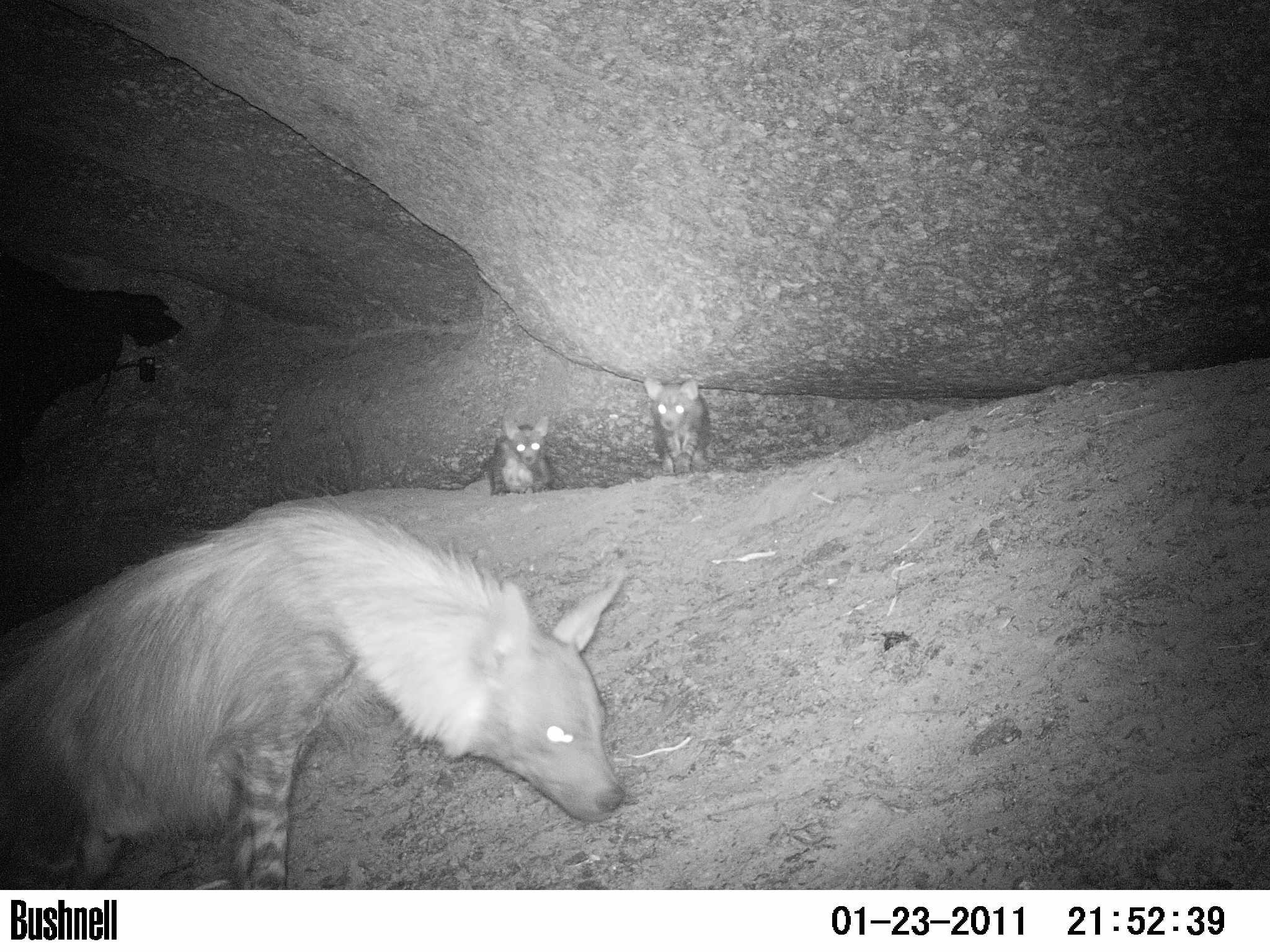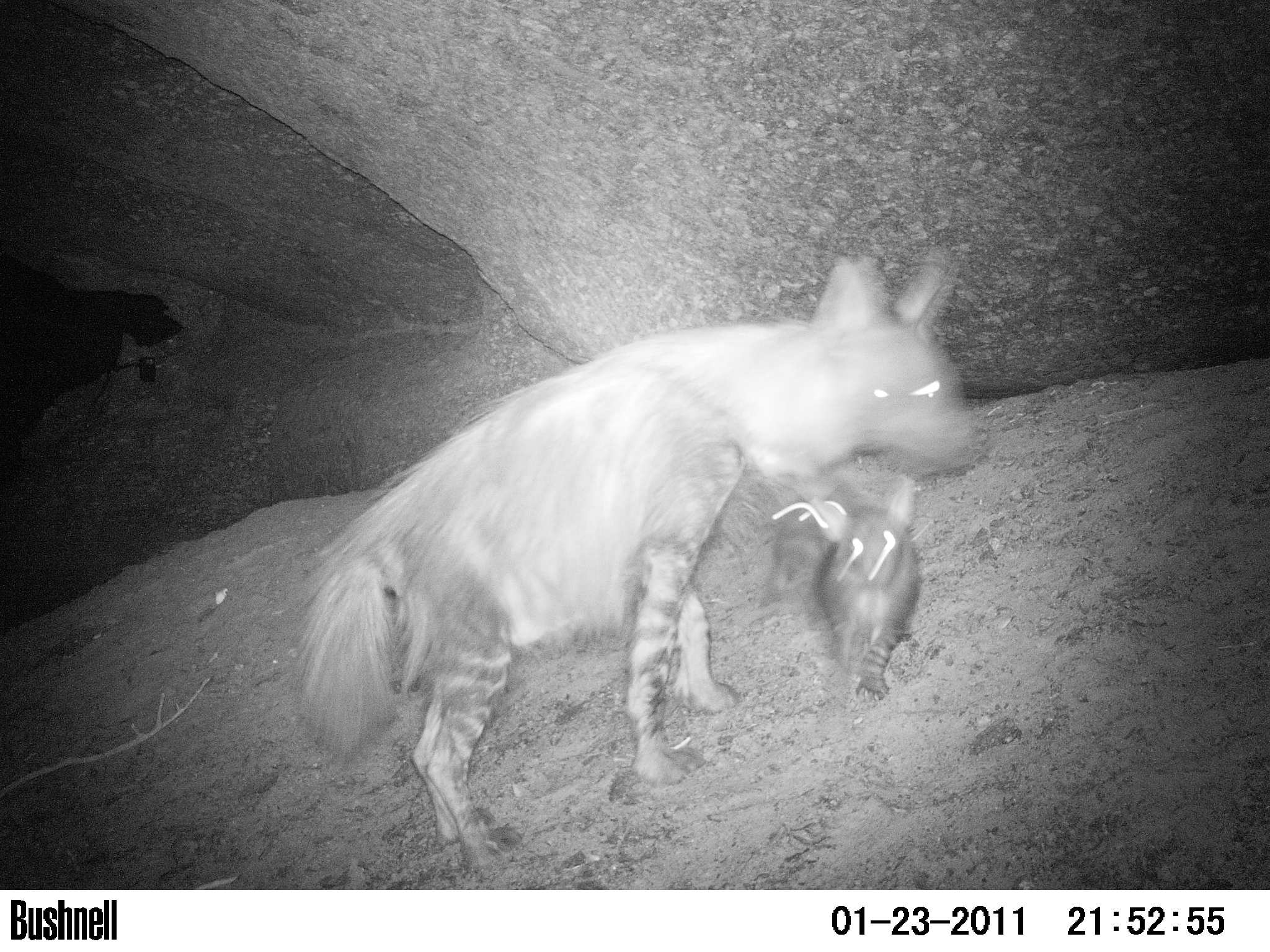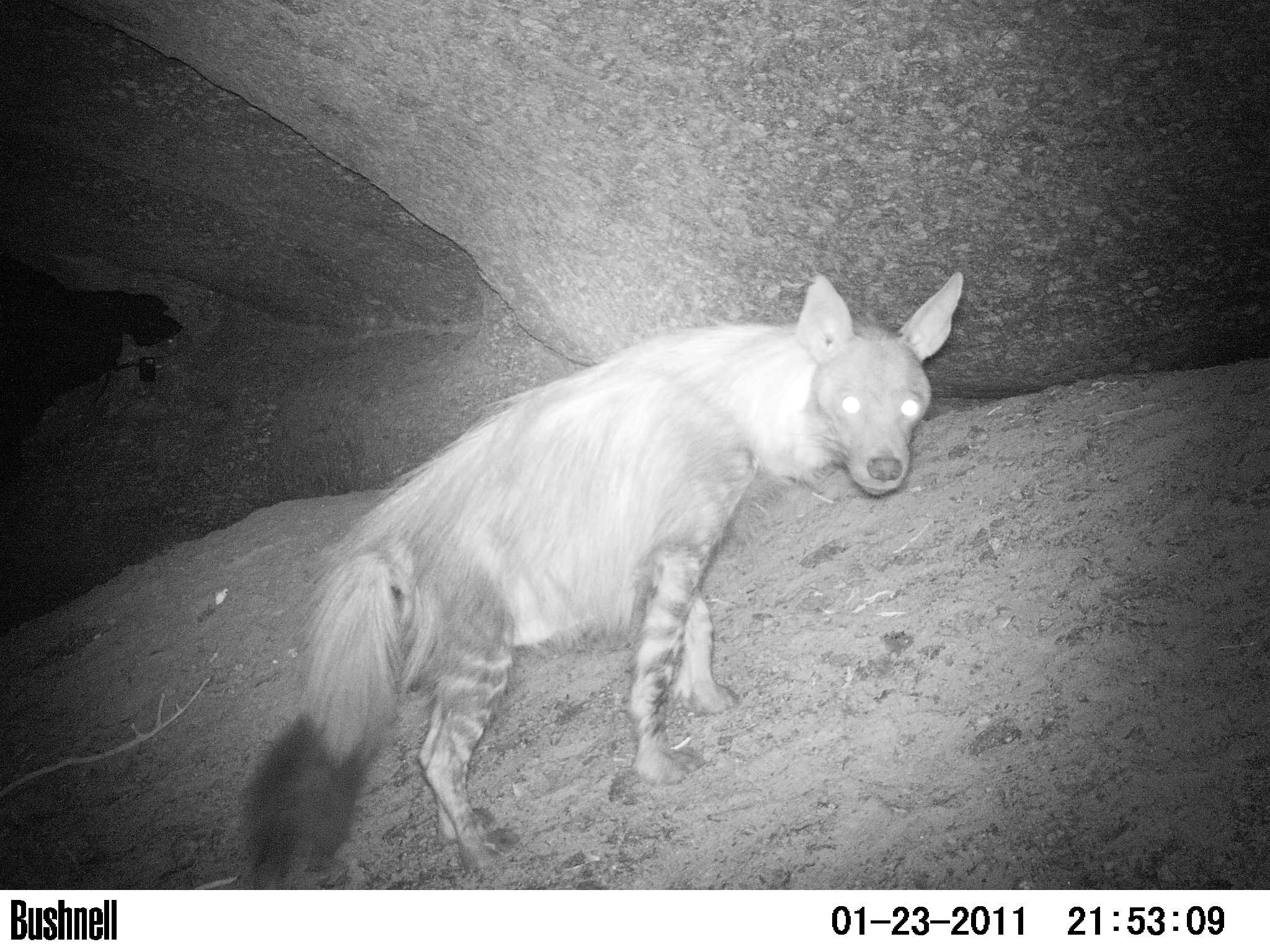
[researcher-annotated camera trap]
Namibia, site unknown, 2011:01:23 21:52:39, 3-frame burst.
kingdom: Animalia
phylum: Chordata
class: Mammalia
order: Carnivora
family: Hyaenidae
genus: Parahyaena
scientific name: Parahyaena brunnea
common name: brown hyena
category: hyaena brunnea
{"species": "hyaena brunnea (brown hyena) (Parahyaena brunnea)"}